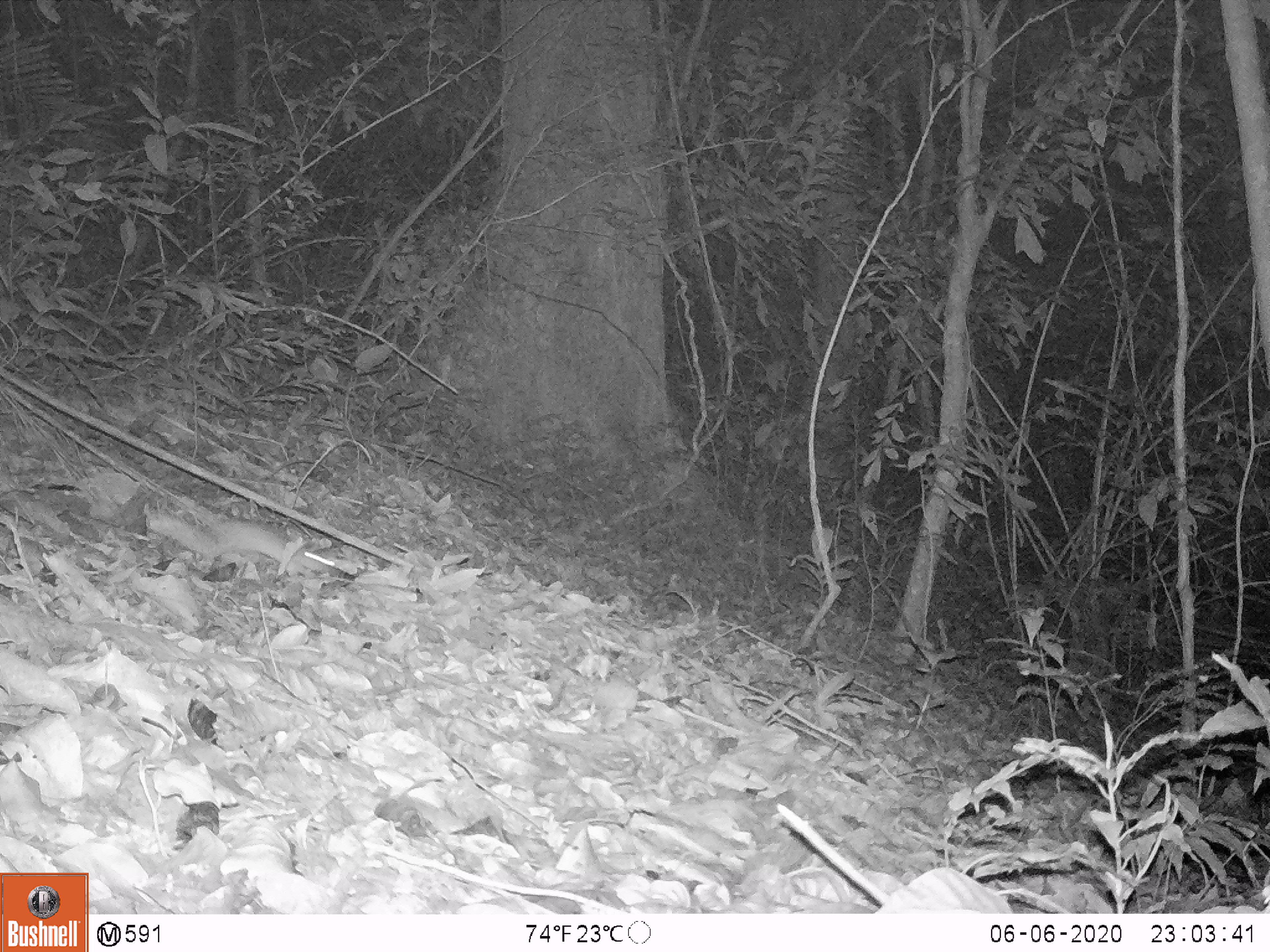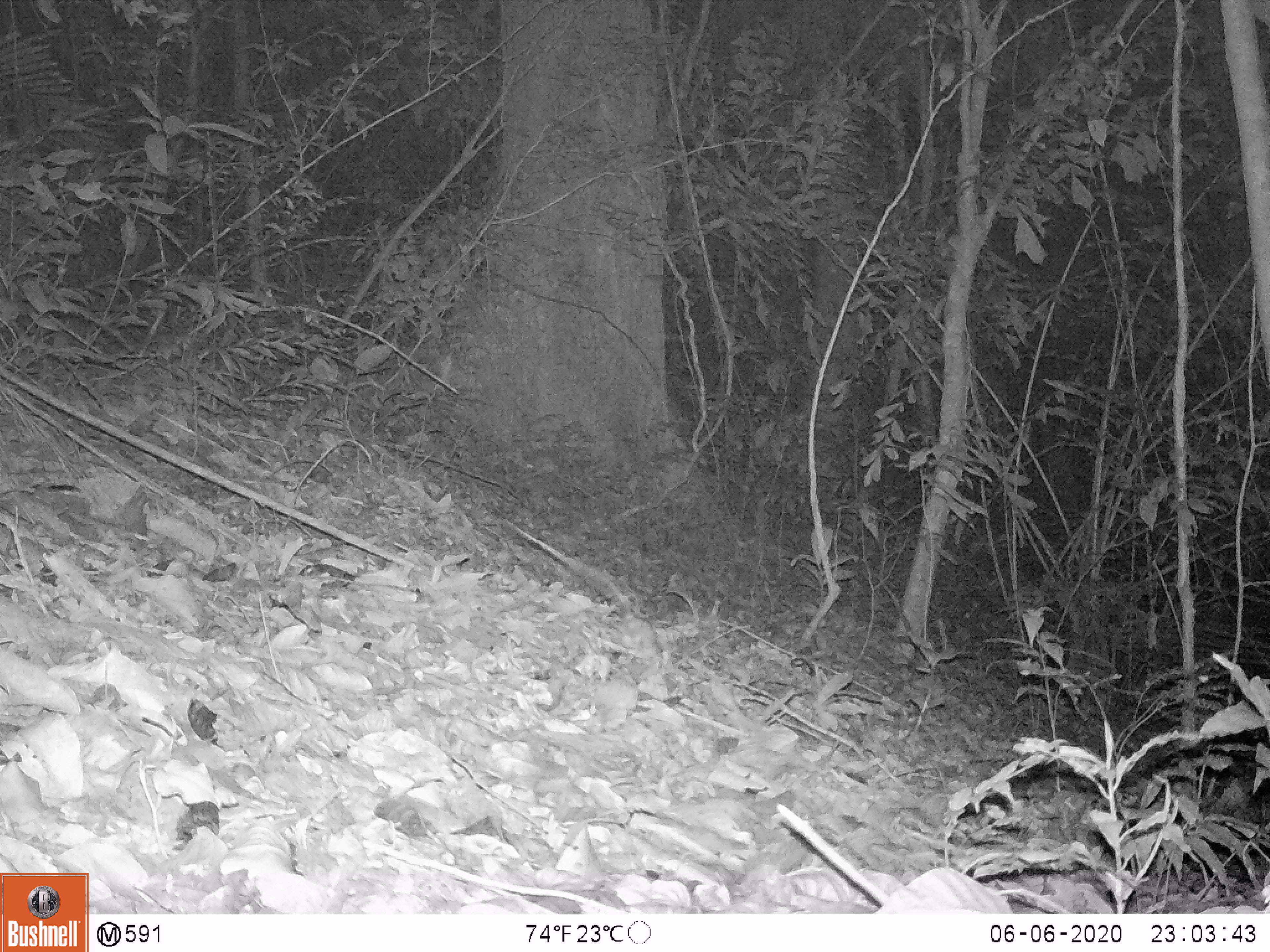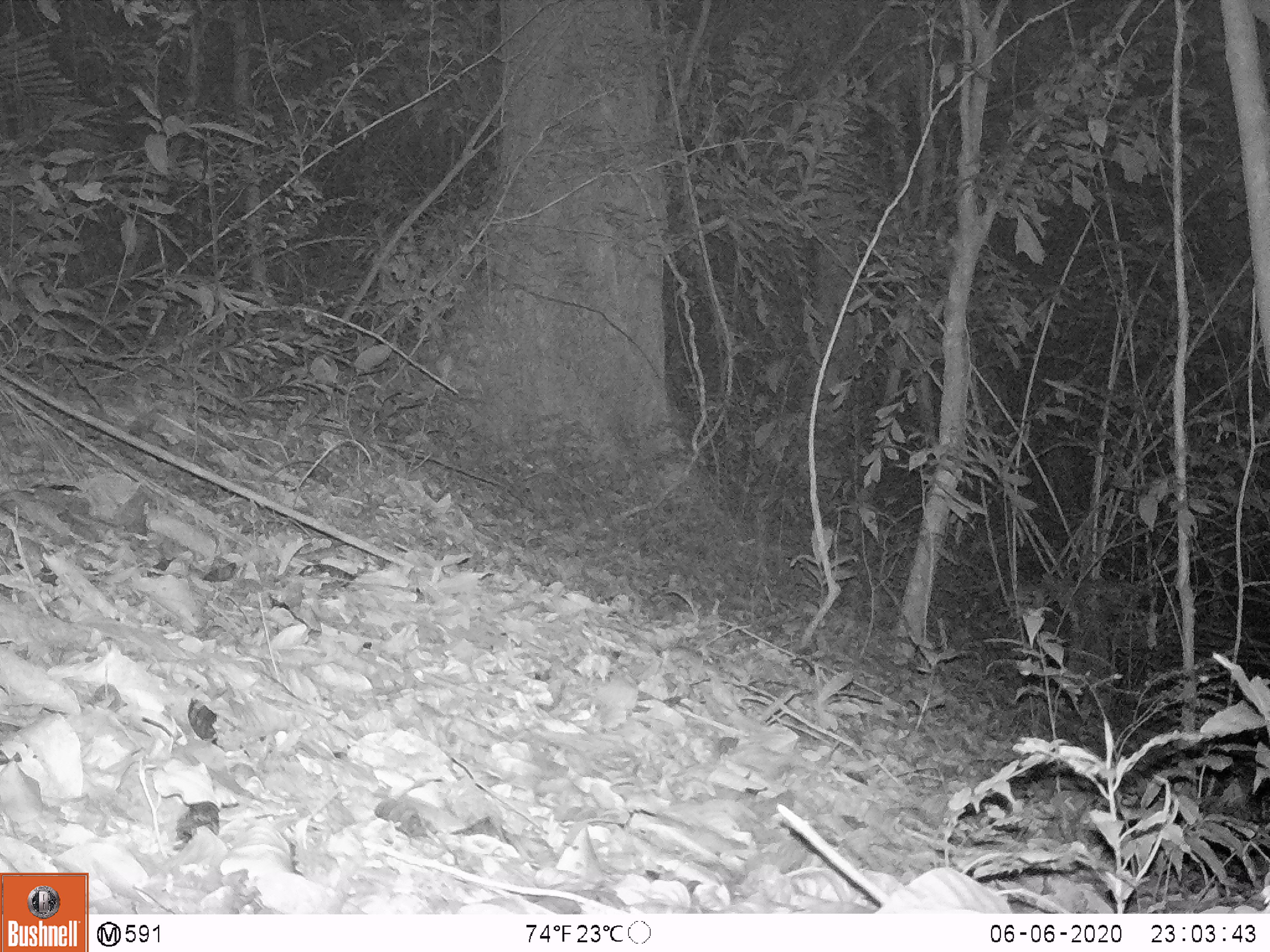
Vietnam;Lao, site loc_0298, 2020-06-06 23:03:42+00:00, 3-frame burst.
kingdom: Animalia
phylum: Chordata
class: Mammalia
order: Rodentia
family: Muridae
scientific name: Muridae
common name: old-world mice and rats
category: unidentified murid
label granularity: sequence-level